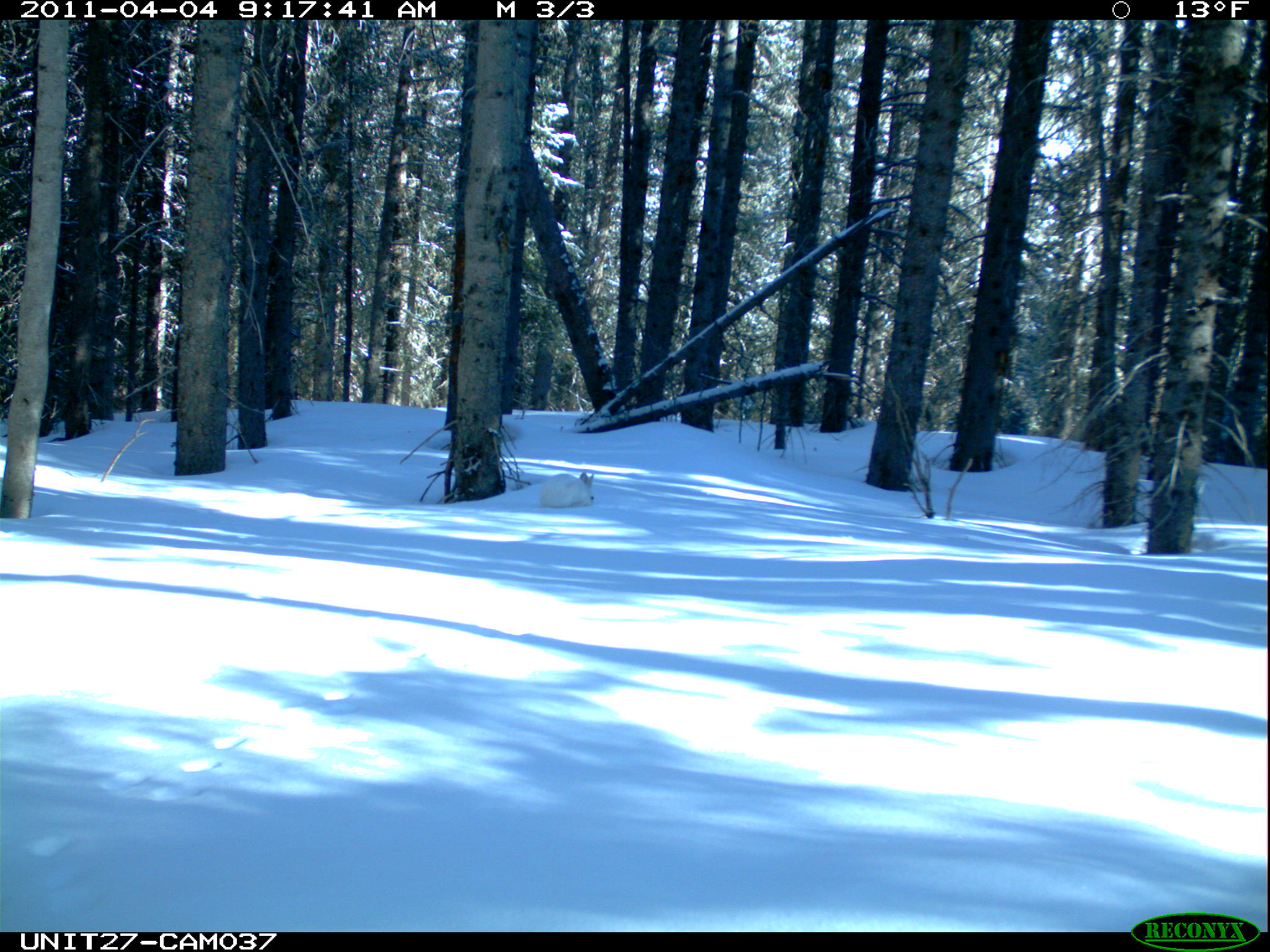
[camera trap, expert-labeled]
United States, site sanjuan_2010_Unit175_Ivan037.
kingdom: Animalia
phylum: Chordata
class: Mammalia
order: Lagomorpha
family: Leporidae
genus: Lepus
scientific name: Lepus americanus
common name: snowshoe hare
Lepus americanus (snowshoe hare).